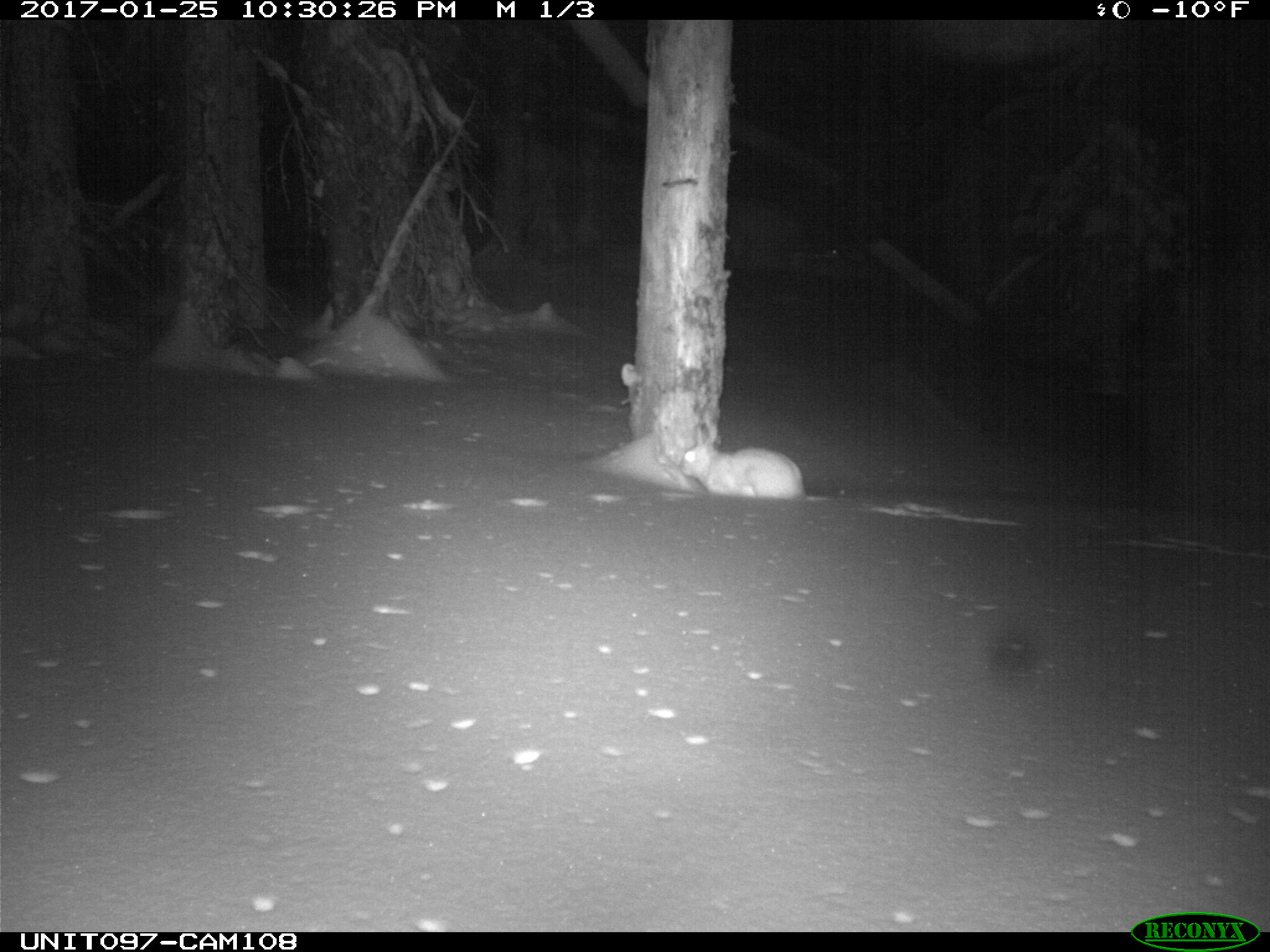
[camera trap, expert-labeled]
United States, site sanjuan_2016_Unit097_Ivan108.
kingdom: Animalia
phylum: Chordata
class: Mammalia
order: Lagomorpha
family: Leporidae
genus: Lepus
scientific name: Lepus americanus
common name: snowshoe hare